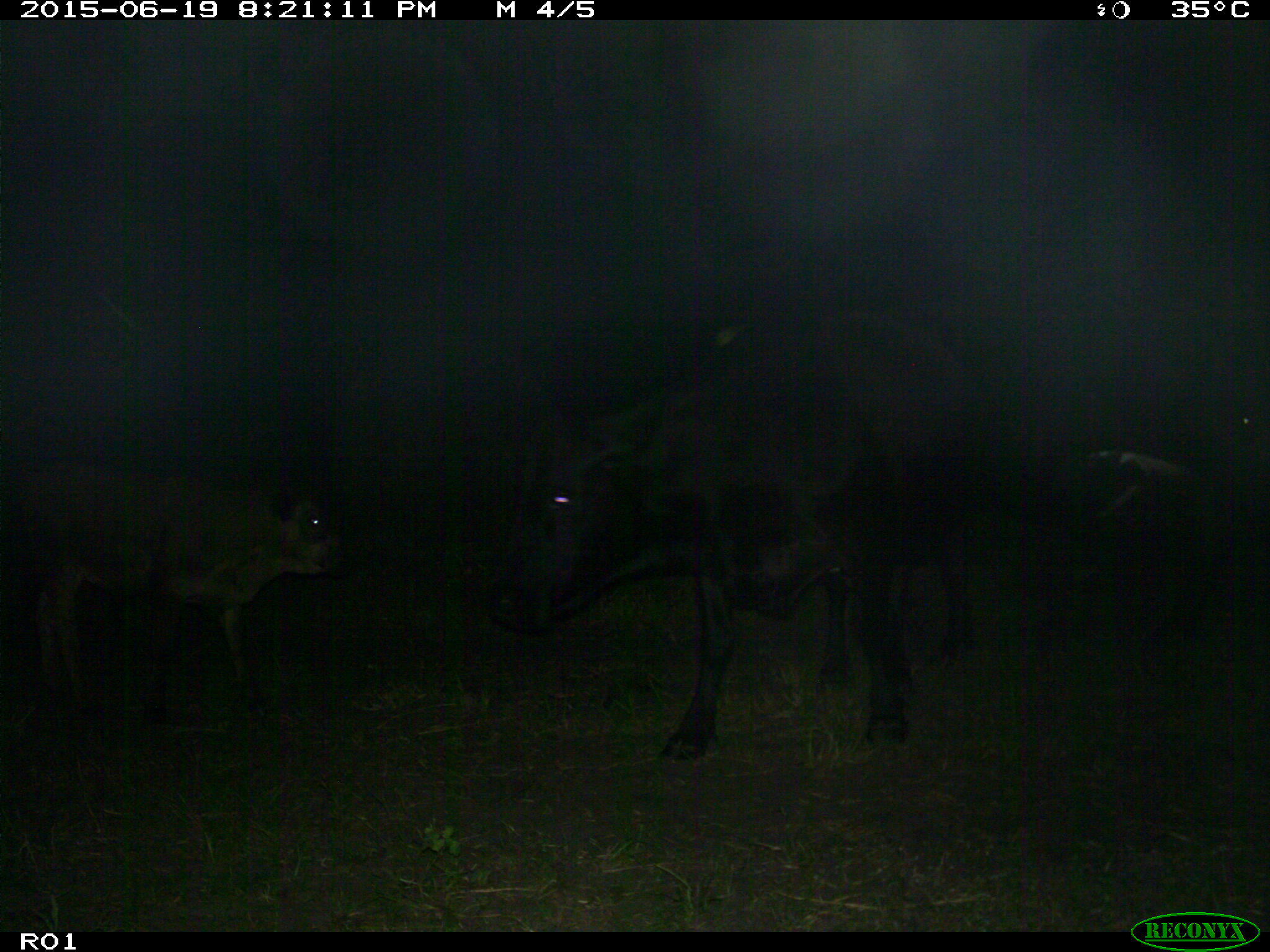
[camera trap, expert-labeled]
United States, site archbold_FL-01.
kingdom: Animalia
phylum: Chordata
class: Mammalia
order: Artiodactyla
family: Bovidae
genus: Bos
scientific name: Bos taurus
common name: domestic cow